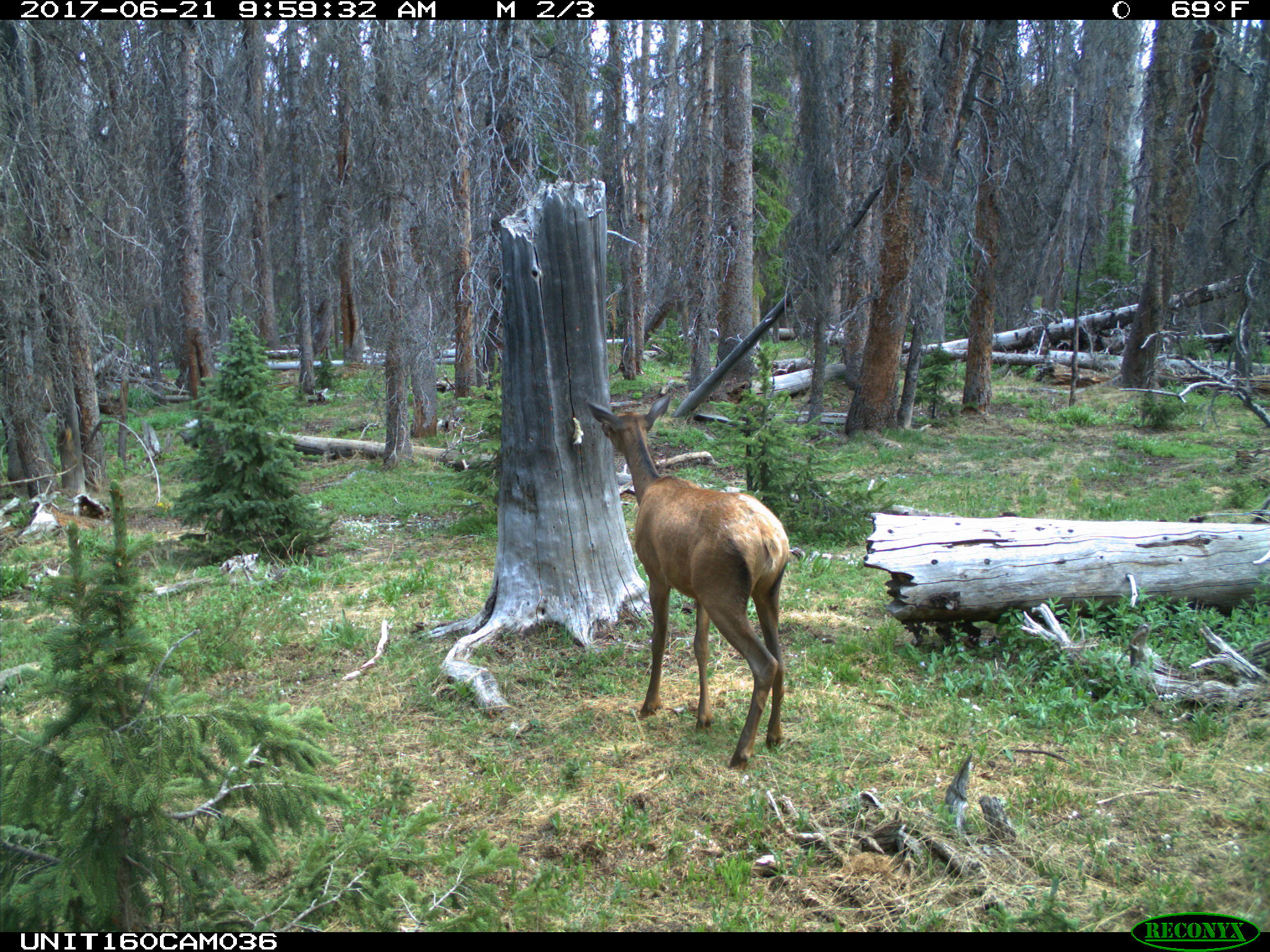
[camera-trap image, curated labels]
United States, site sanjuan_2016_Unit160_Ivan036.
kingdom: Animalia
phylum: Chordata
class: Mammalia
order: Artiodactyla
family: Cervidae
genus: Cervus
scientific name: Cervus elaphus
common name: red deer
Cervus elaphus (red deer).